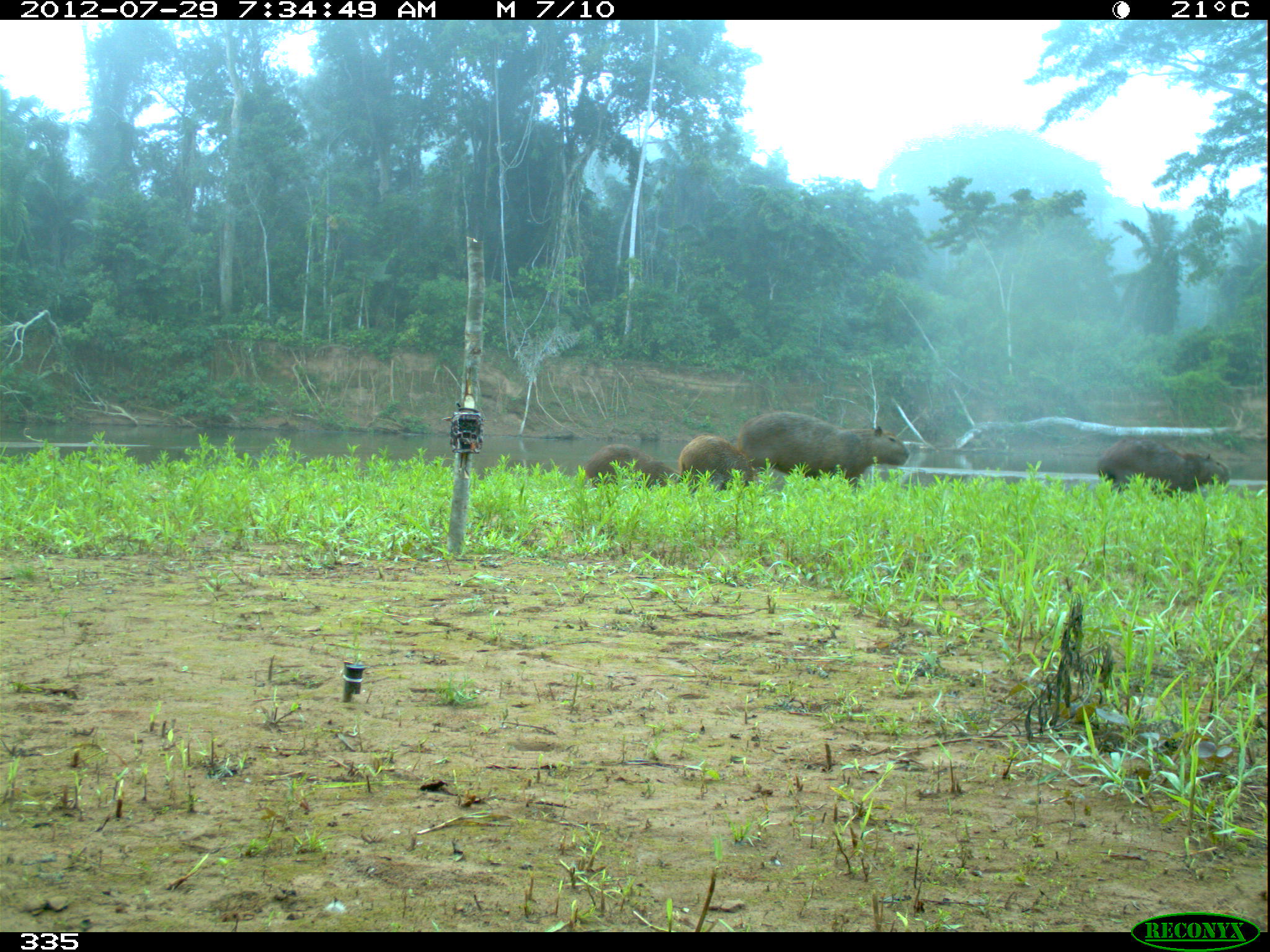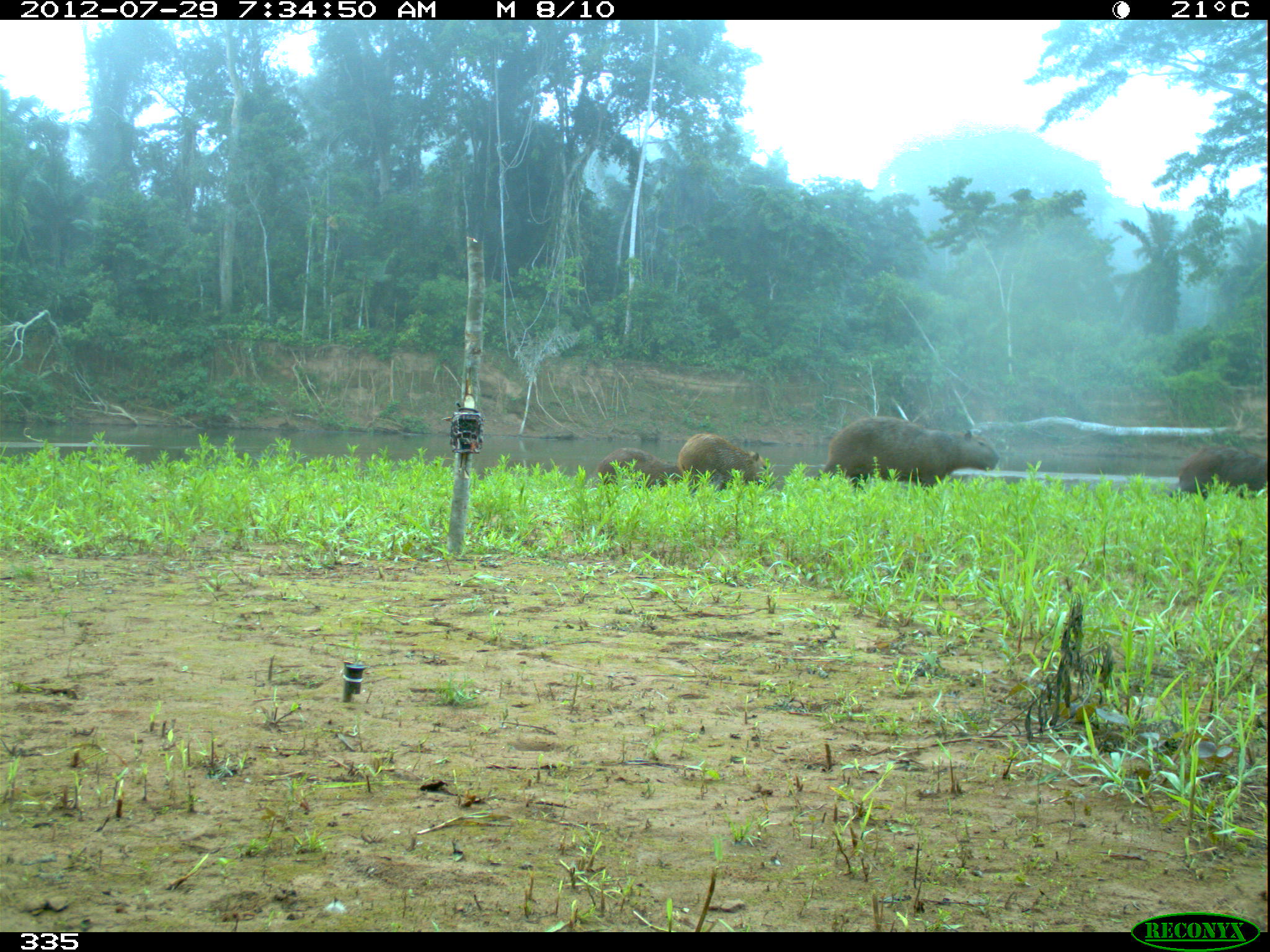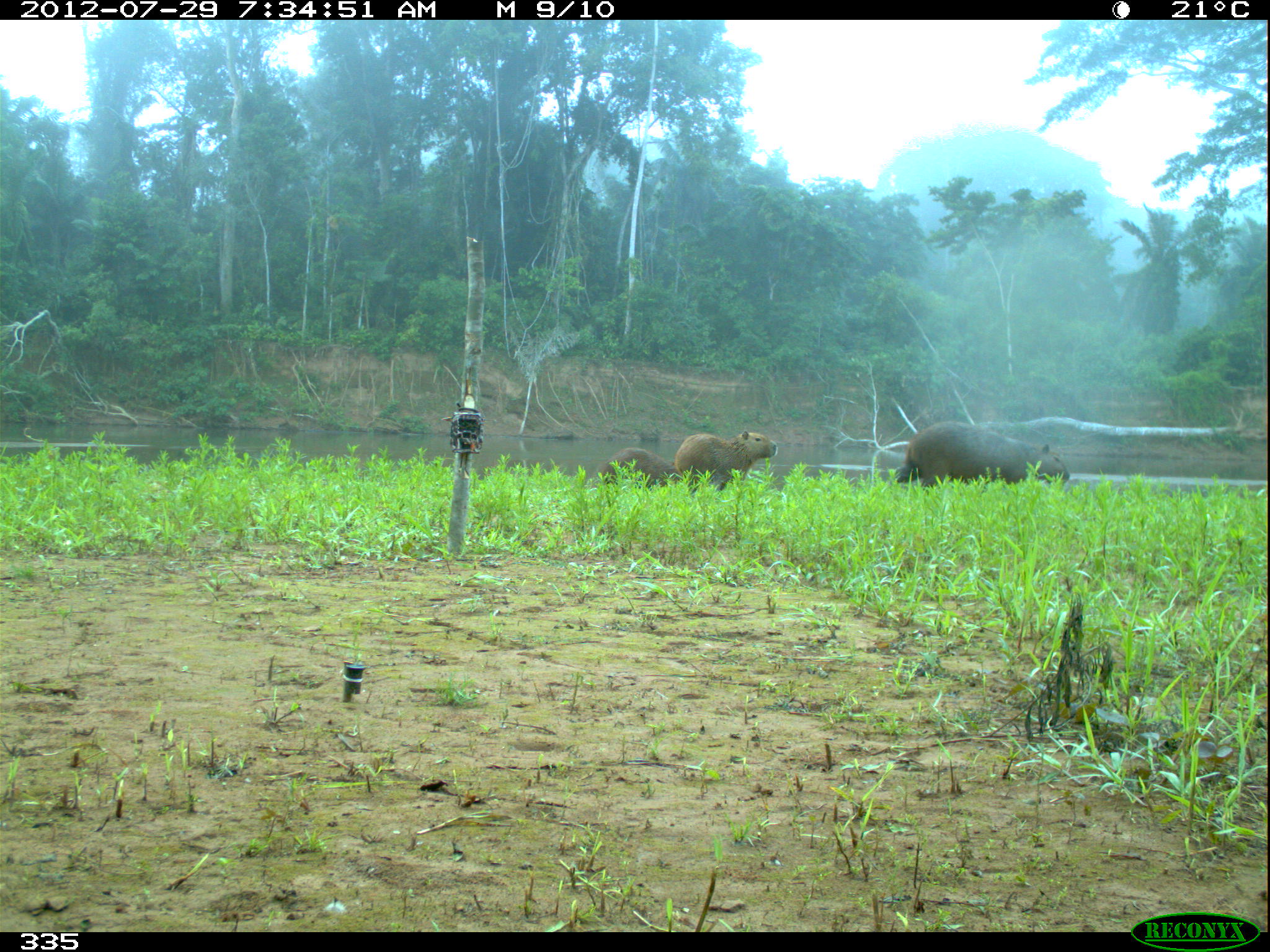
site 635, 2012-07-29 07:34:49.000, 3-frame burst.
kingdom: Animalia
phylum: Chordata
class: Mammalia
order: Rodentia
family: Caviidae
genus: Hydrochoerus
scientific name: Hydrochoerus hydrochaeris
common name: capybara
Hydrochoerus hydrochaeris (capybara).